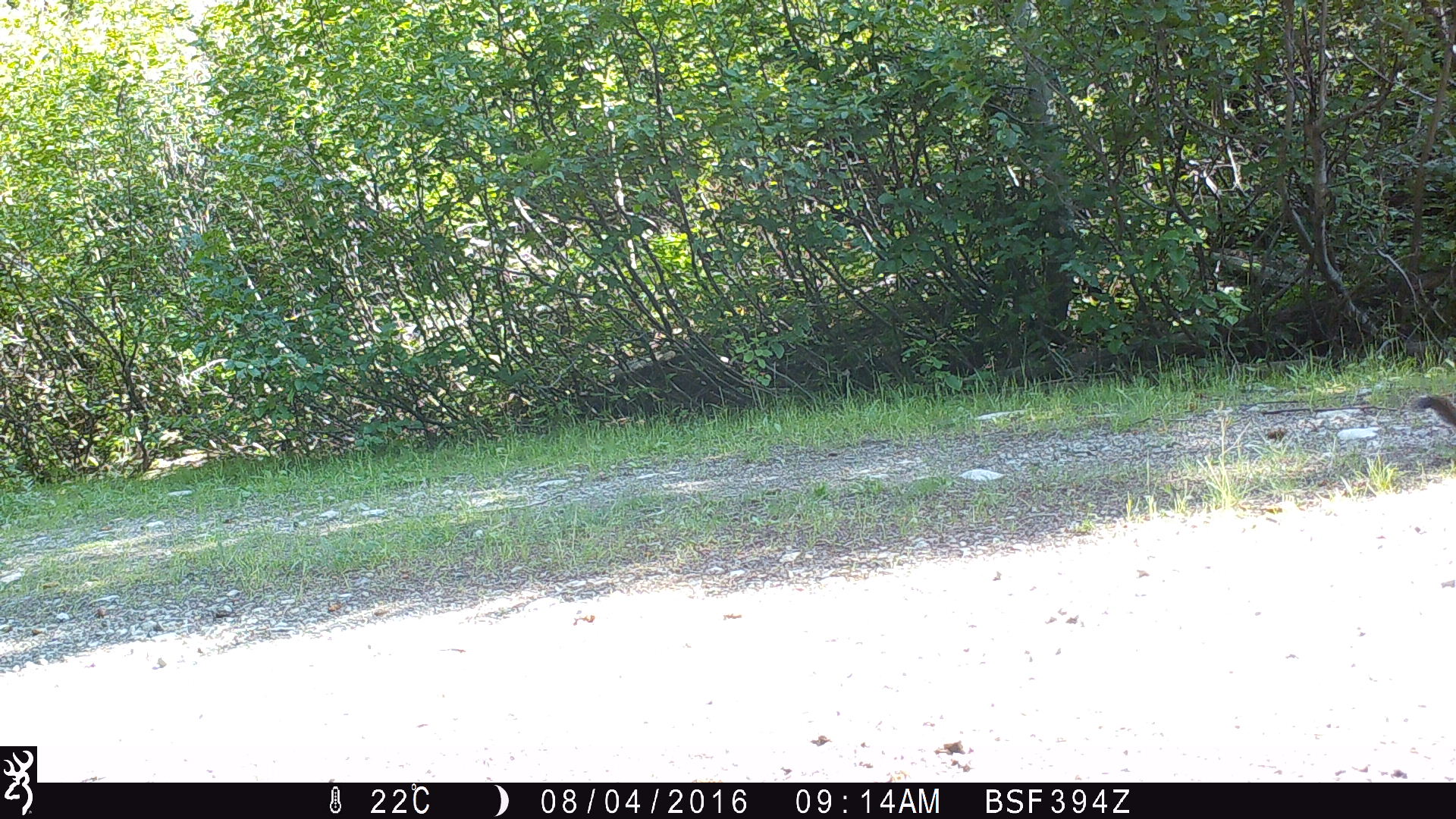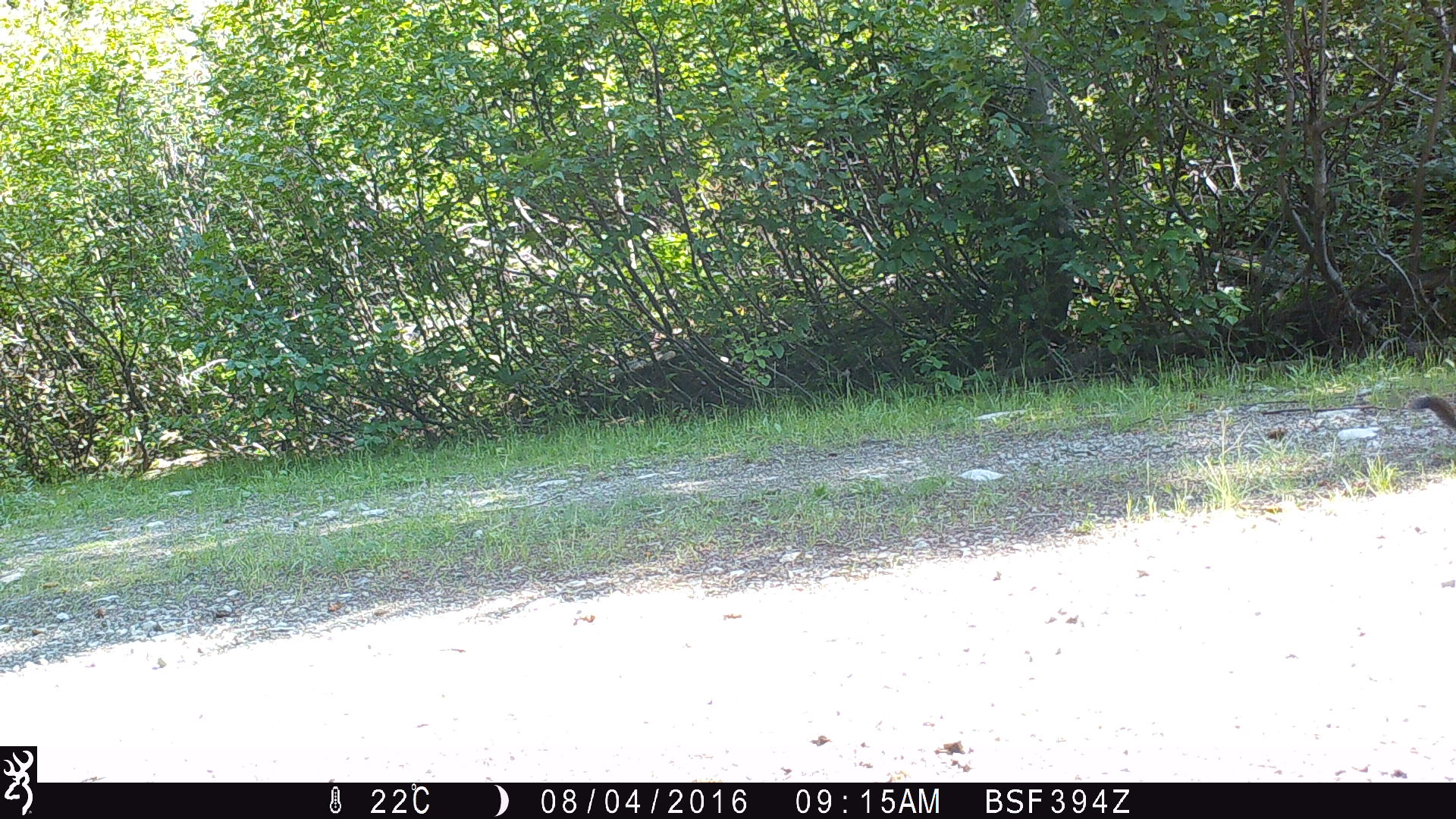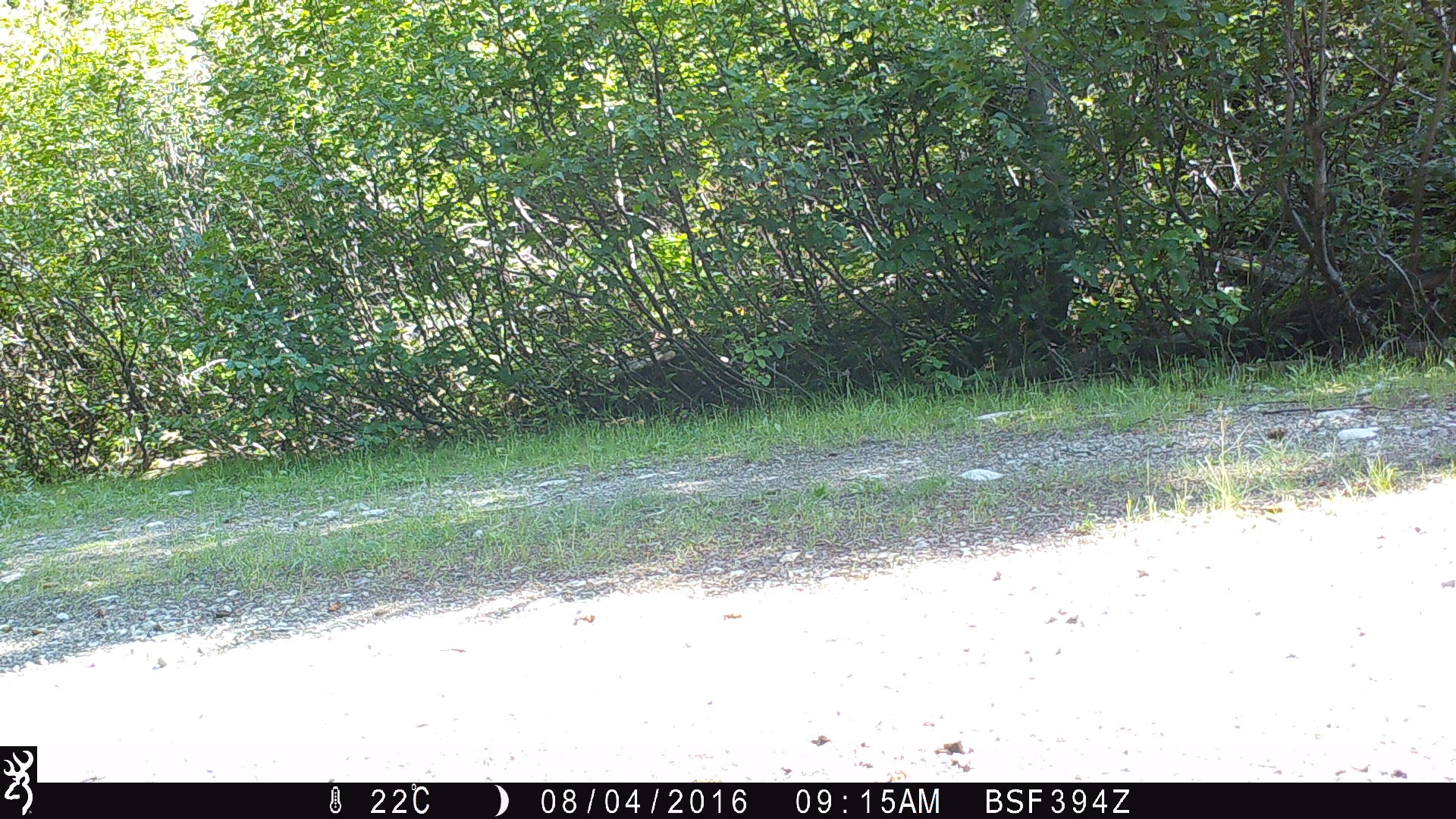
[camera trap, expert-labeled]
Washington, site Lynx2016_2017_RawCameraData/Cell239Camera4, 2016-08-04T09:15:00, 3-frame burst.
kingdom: Animalia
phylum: Chordata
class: Mammalia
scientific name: Mammalia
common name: small mammal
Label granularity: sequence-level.